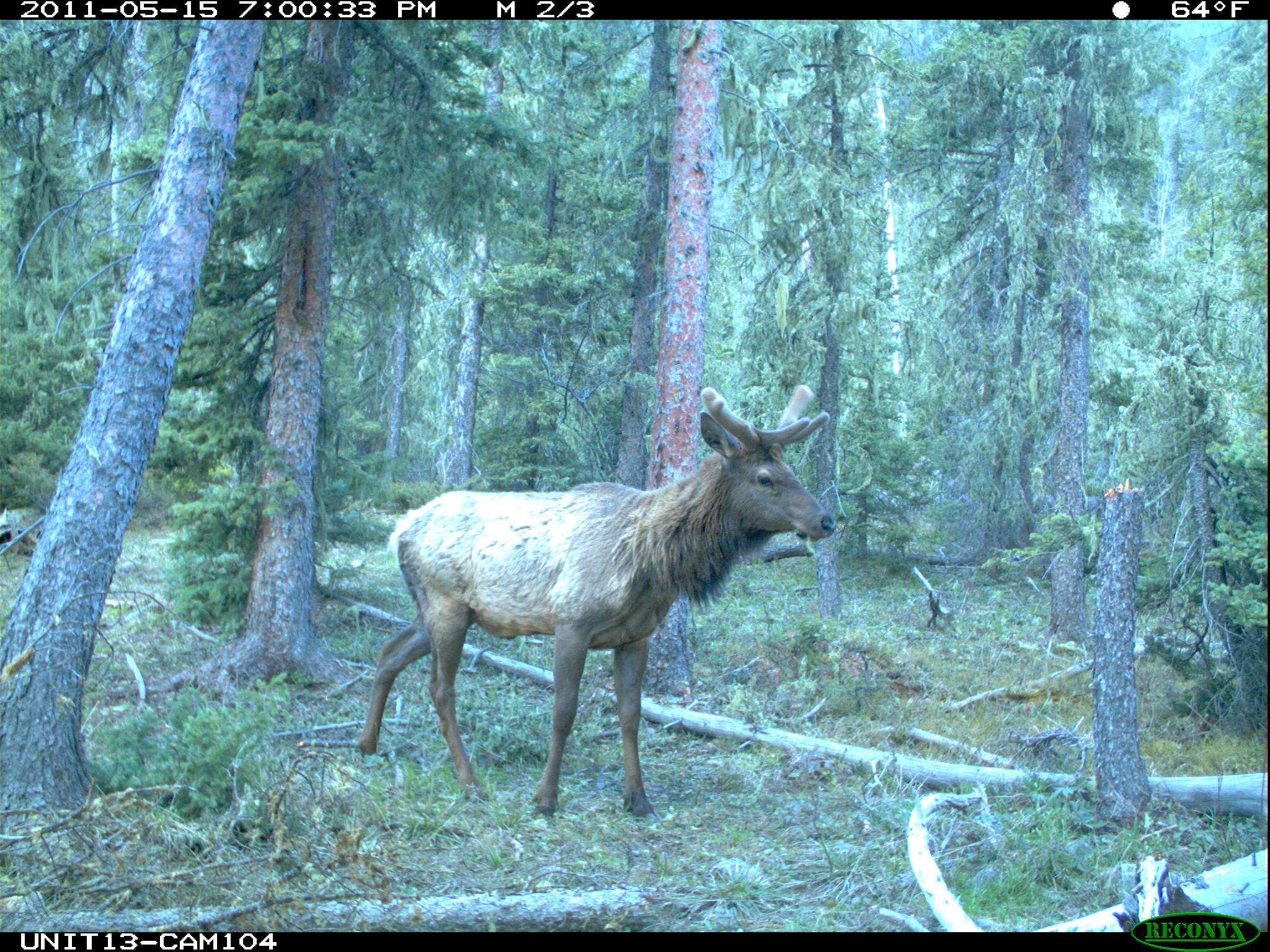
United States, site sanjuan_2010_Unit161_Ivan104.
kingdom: Animalia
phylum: Chordata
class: Mammalia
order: Artiodactyla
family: Cervidae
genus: Cervus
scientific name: Cervus elaphus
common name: red deer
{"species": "Cervus elaphus (red deer)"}